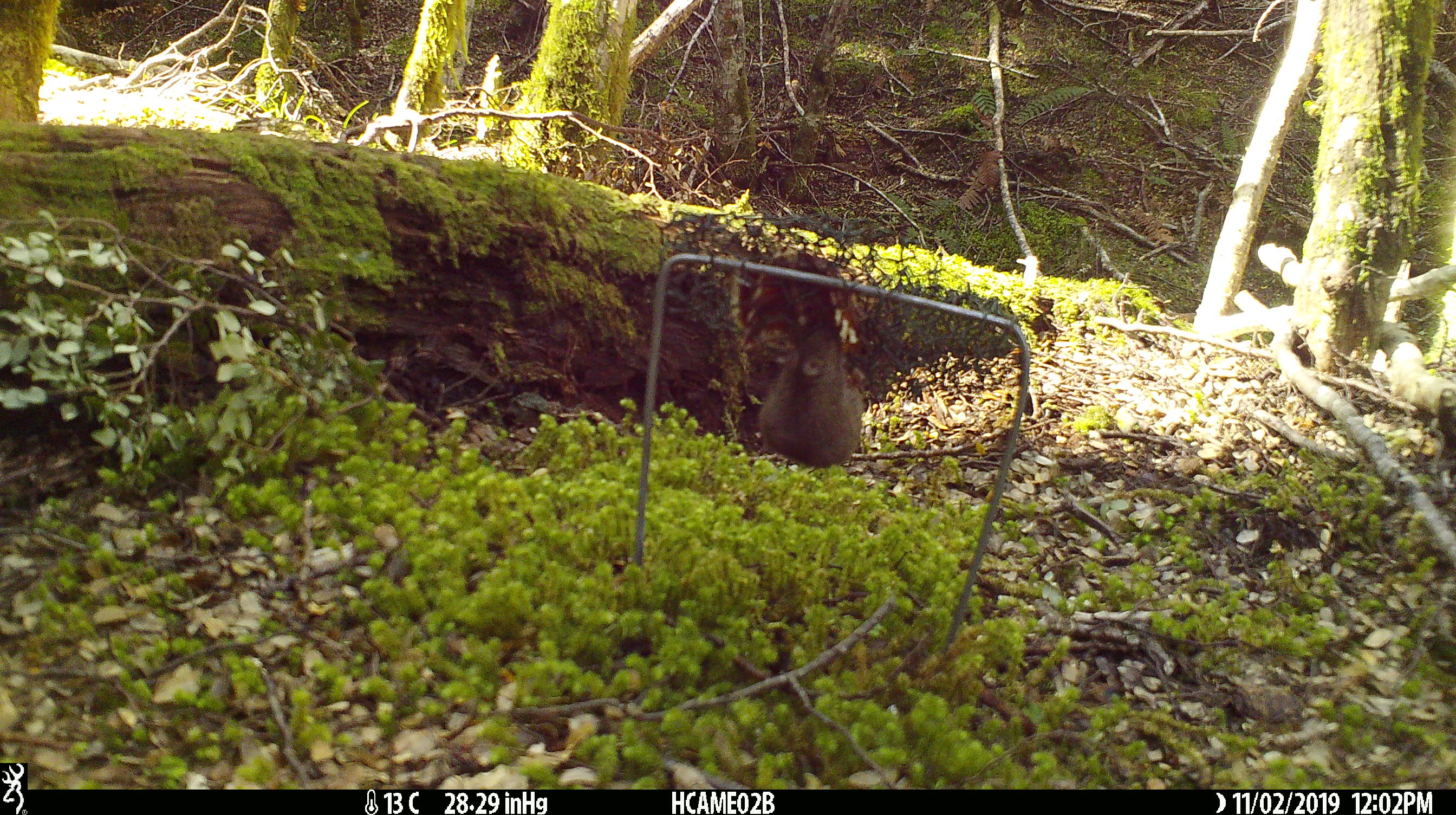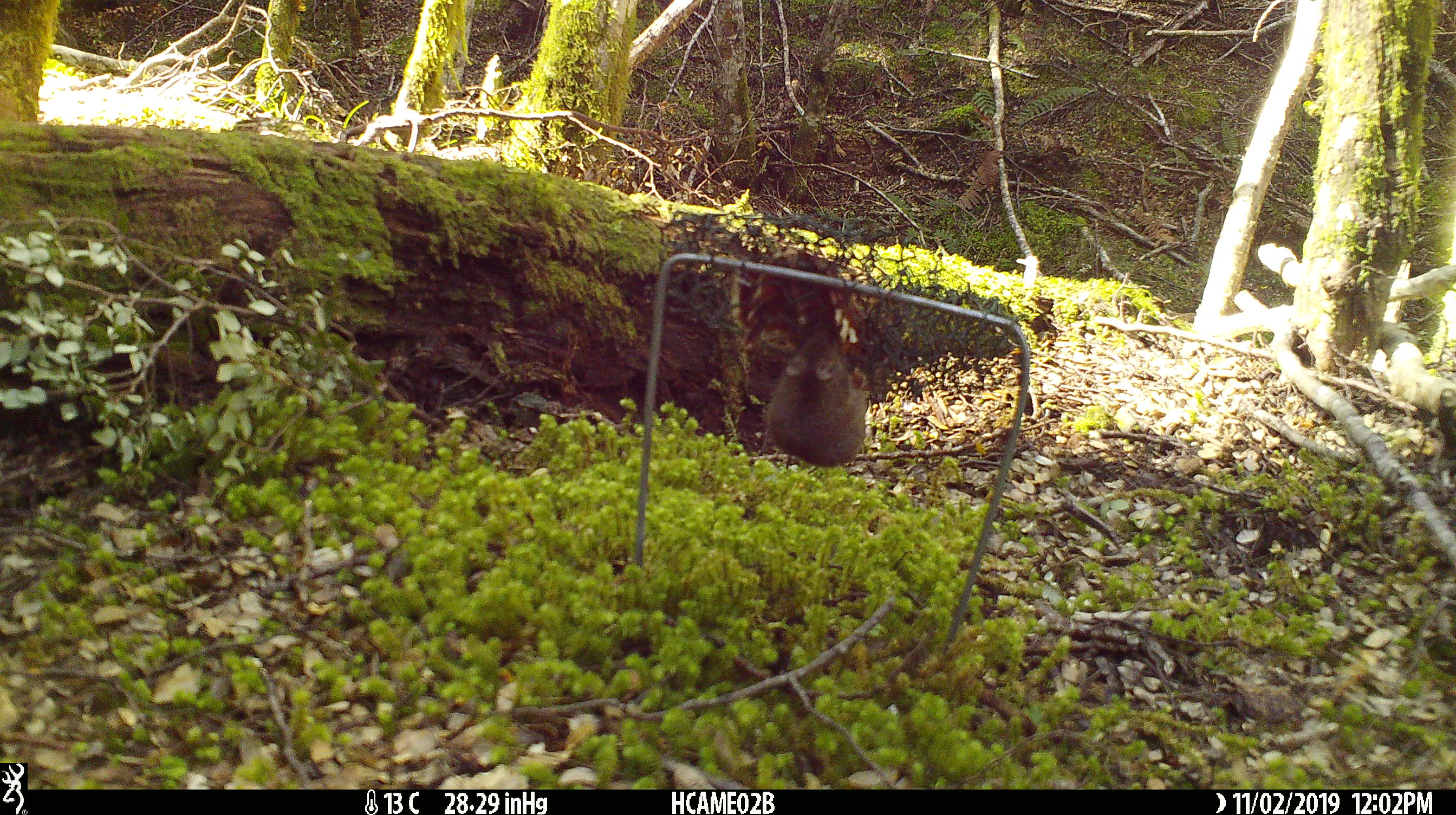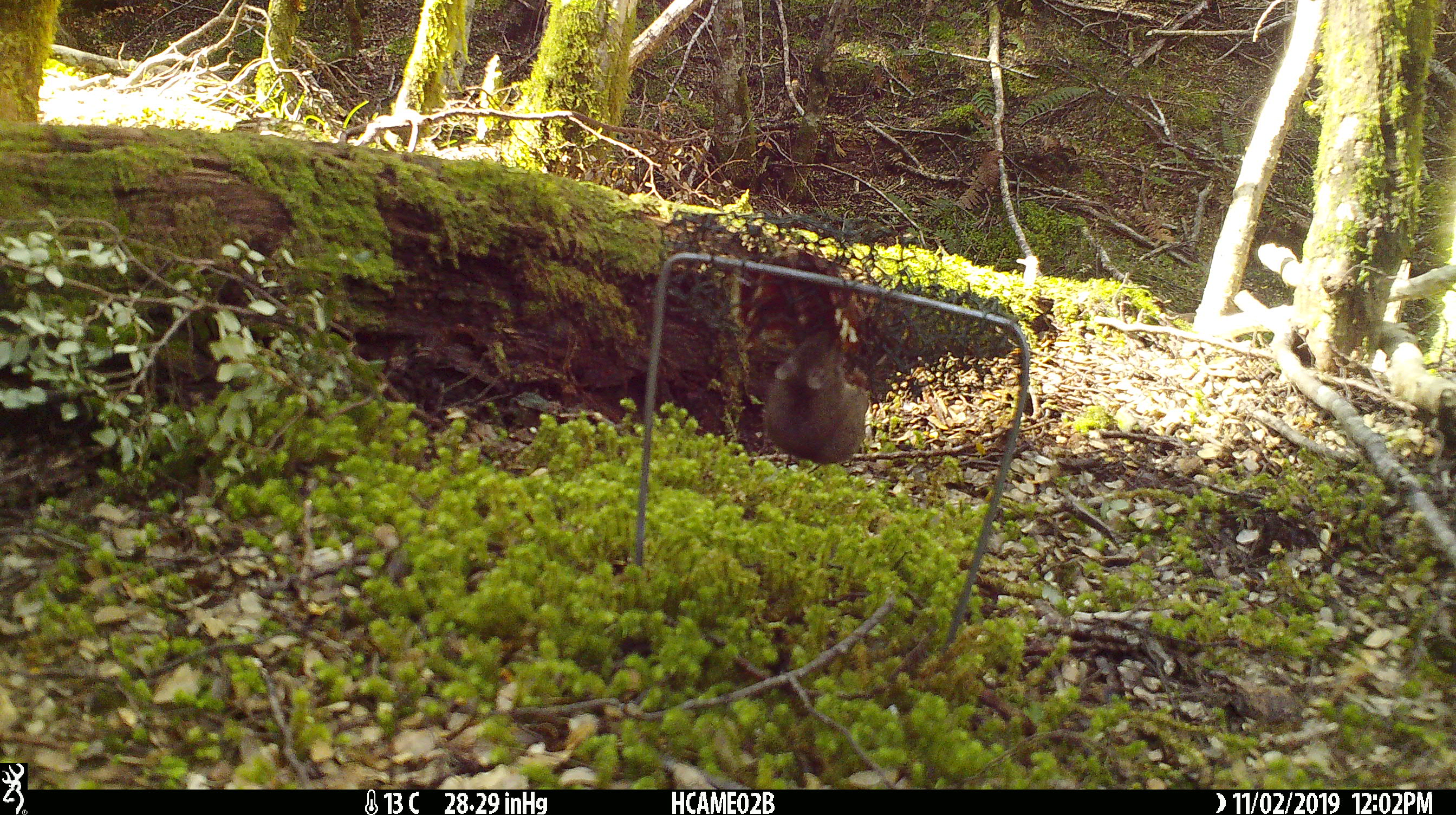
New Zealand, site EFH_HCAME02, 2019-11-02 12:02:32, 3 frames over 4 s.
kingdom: Animalia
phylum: Chordata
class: Mammalia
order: Rodentia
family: Muridae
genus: Mus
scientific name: Mus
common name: mouse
Mouse (Mus).